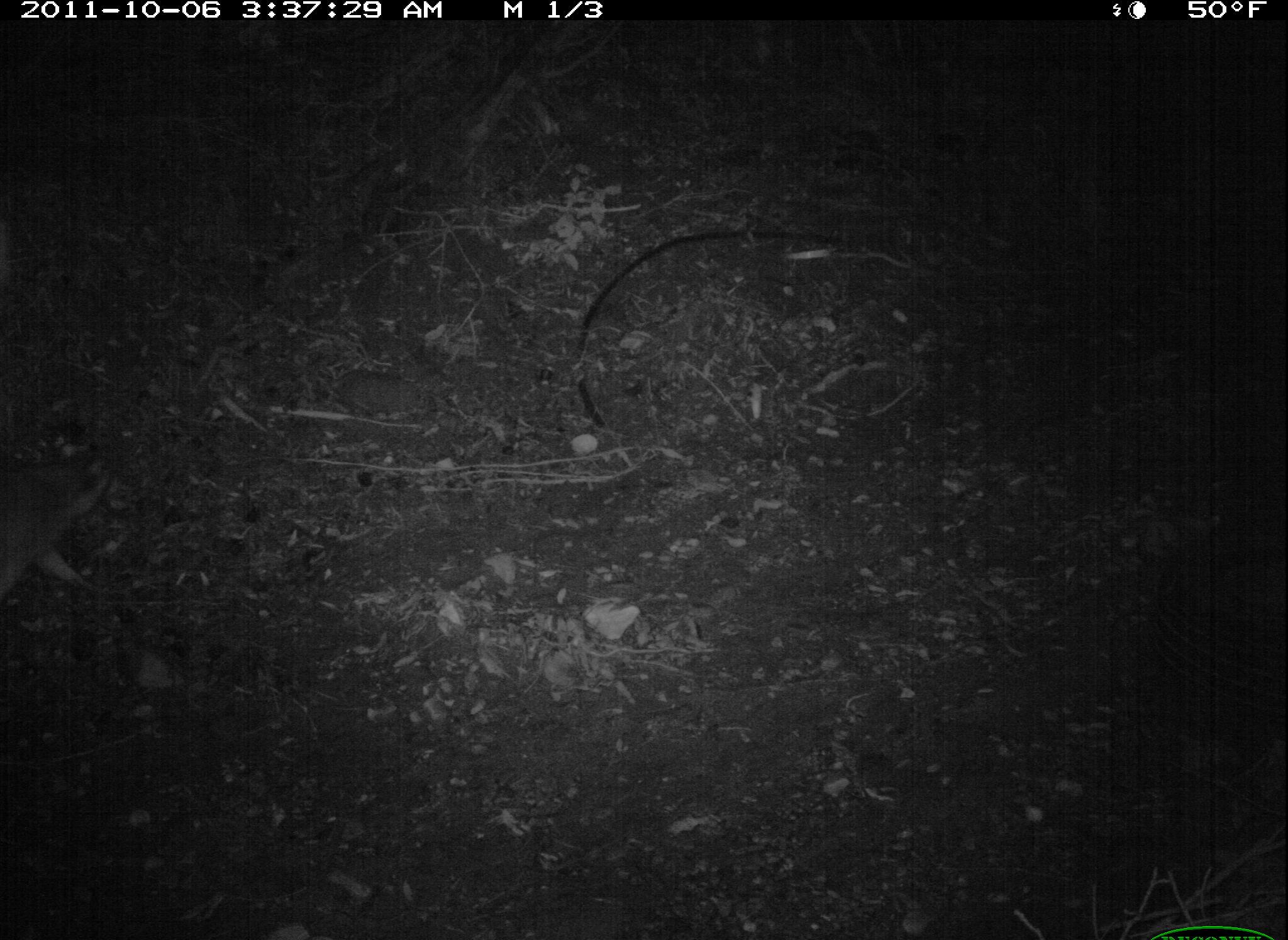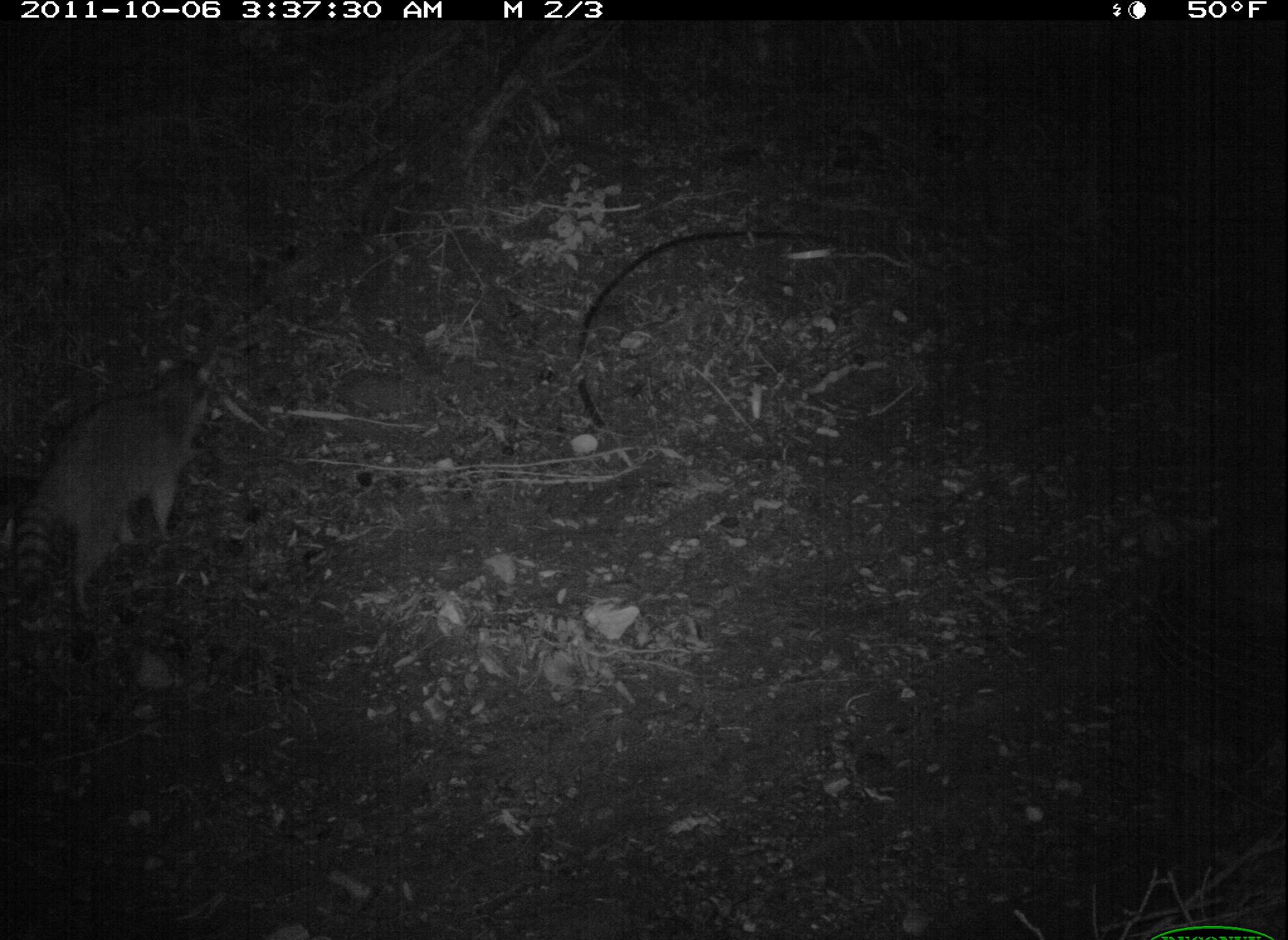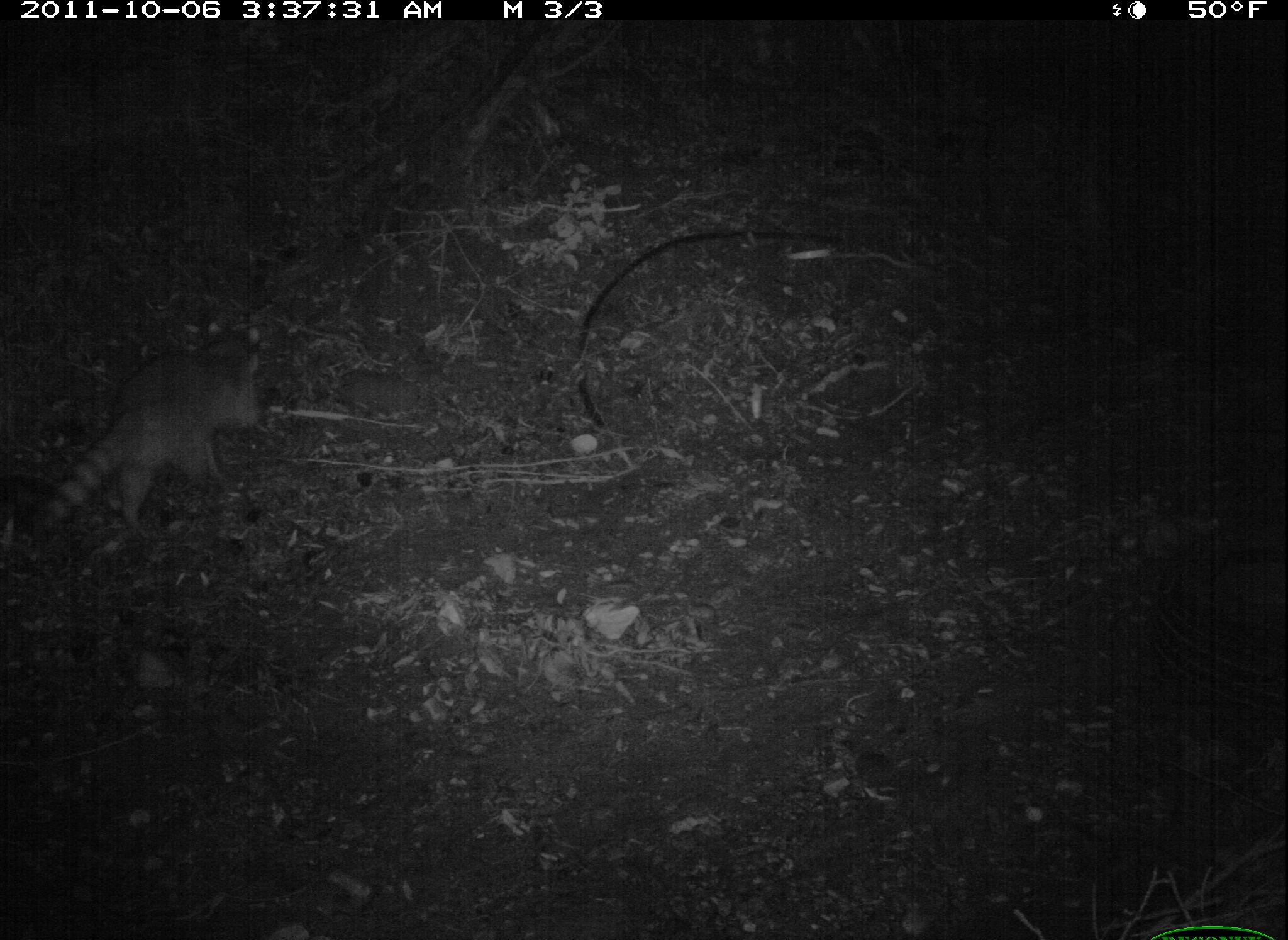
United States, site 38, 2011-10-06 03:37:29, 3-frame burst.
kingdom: Animalia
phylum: Chordata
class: Mammalia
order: Carnivora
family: Procyonidae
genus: Procyon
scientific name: Procyon lotor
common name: raccoon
Raccoon (Procyon lotor).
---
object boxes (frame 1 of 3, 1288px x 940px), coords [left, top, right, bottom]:
raccoon: [14, 401, 122, 620]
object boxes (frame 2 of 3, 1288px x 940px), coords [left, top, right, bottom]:
raccoon: [8, 338, 237, 627]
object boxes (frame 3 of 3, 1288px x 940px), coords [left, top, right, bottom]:
raccoon: [16, 298, 291, 586]